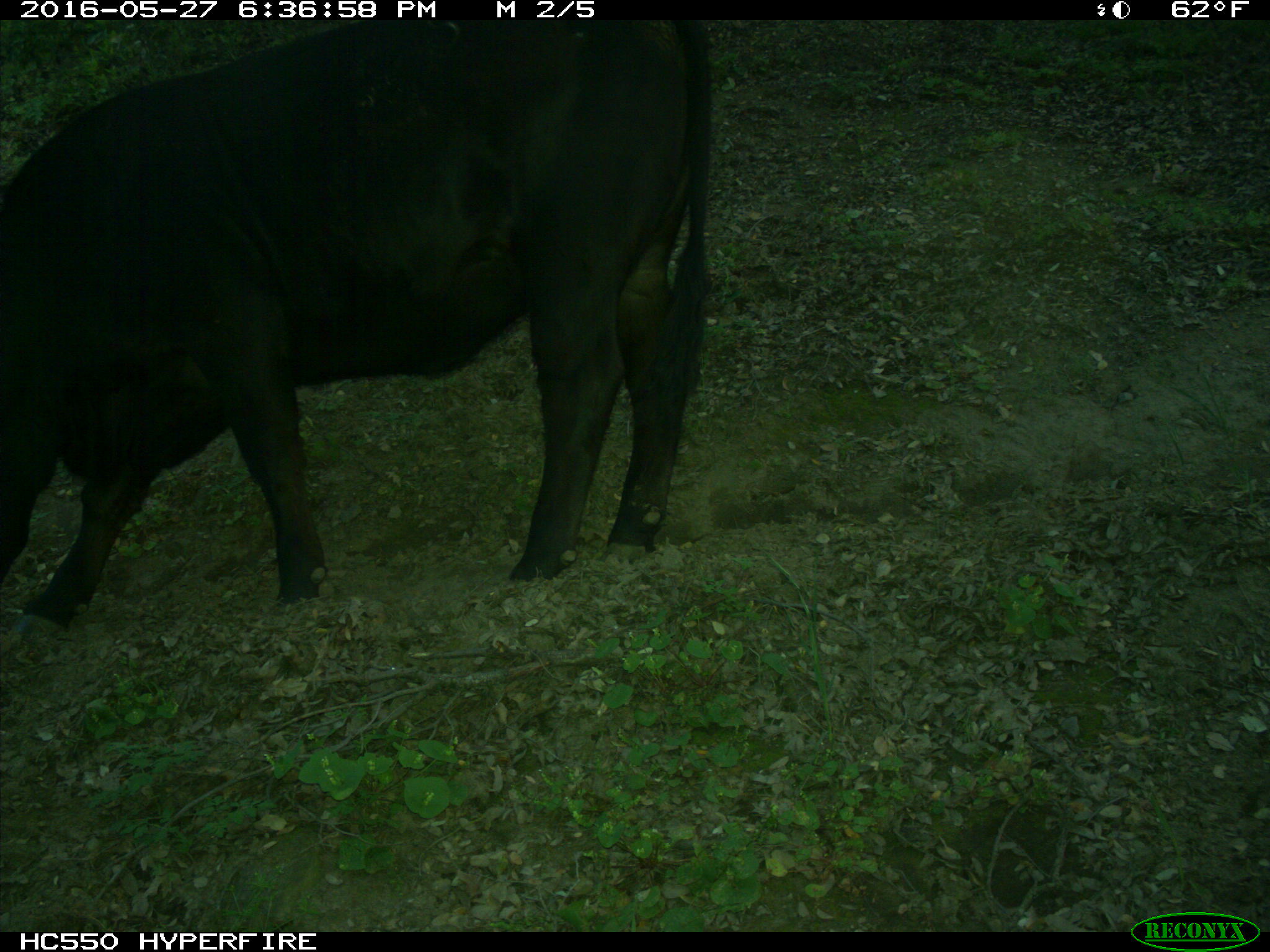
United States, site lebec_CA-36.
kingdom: Animalia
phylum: Chordata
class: Mammalia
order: Artiodactyla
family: Bovidae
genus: Bos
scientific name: Bos taurus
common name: domestic cow